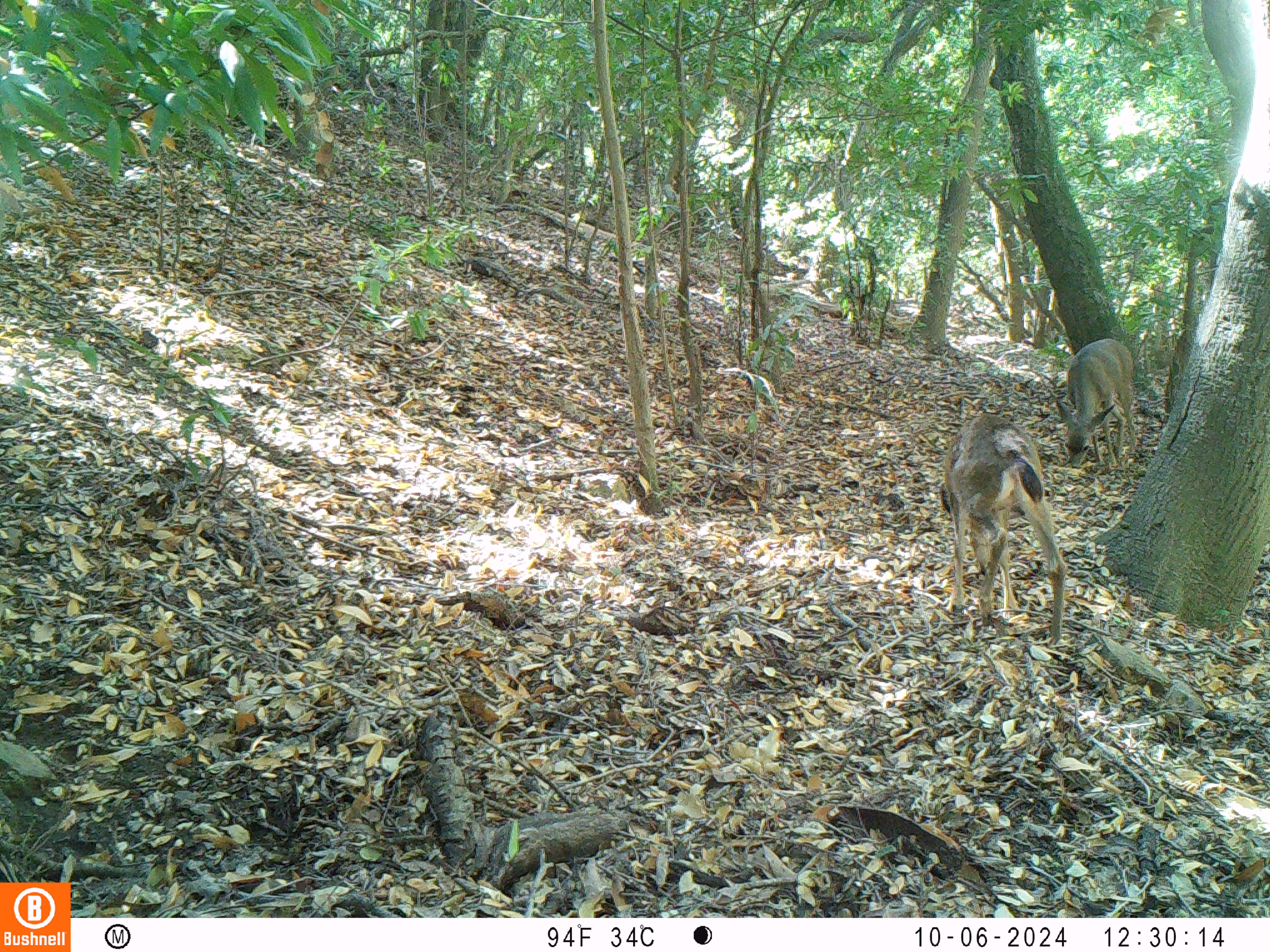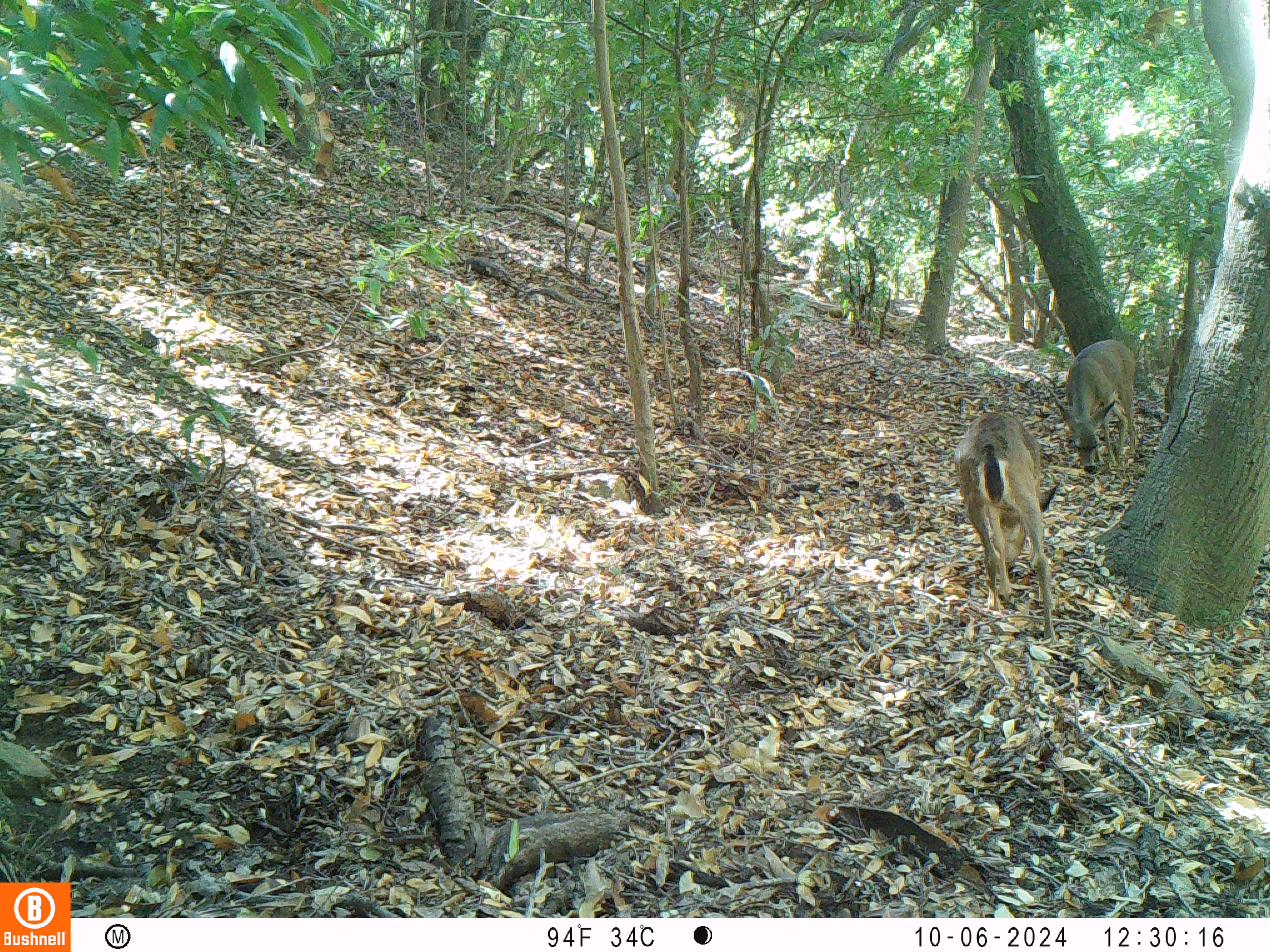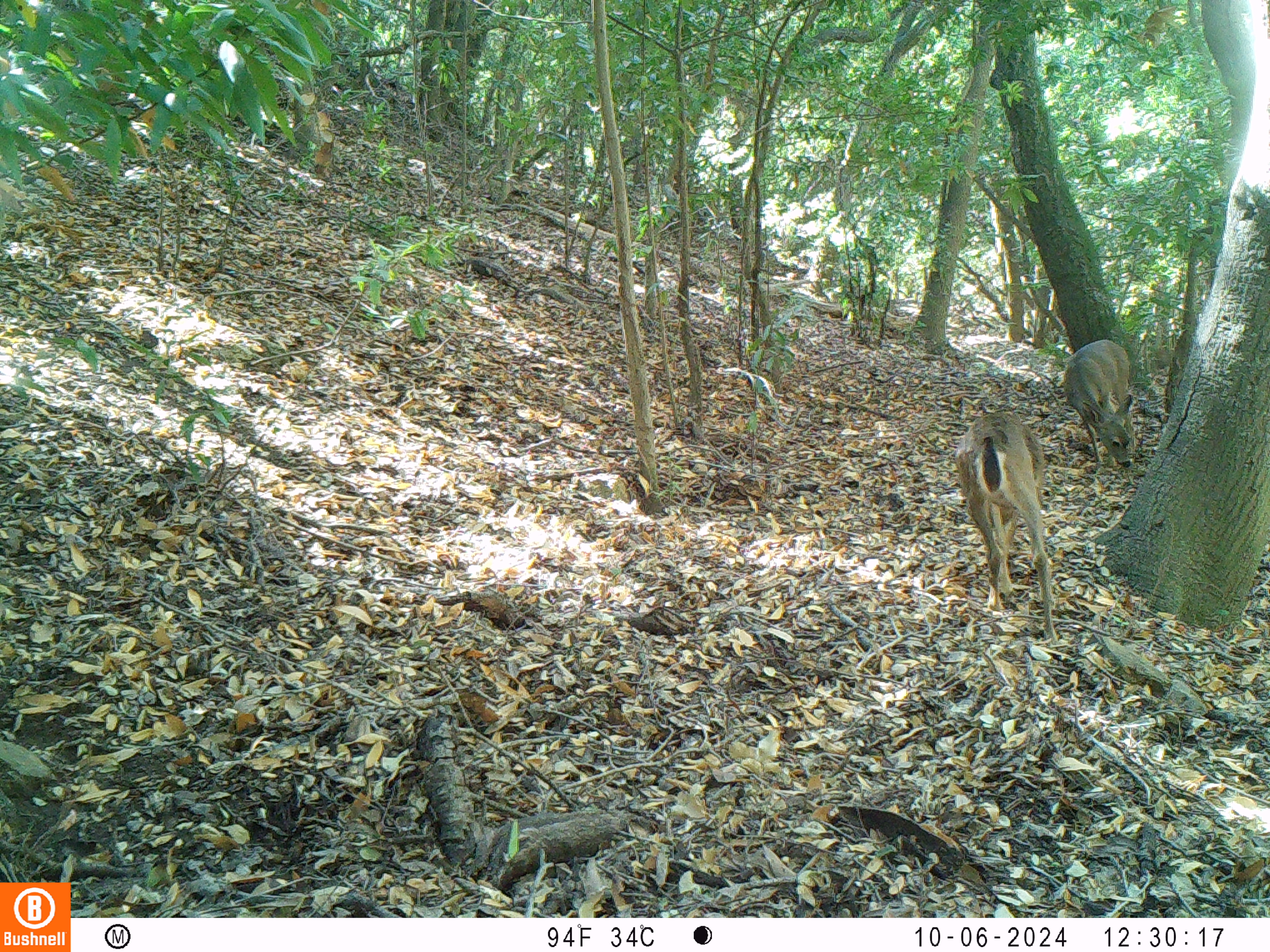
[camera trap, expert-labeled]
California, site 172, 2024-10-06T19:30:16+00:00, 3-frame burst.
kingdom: Animalia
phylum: Chordata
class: Mammalia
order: Artiodactyla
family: Cervidae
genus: Odocoileus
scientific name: Odocoileus hemionus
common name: mule deer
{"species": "mule deer (Odocoileus hemionus)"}